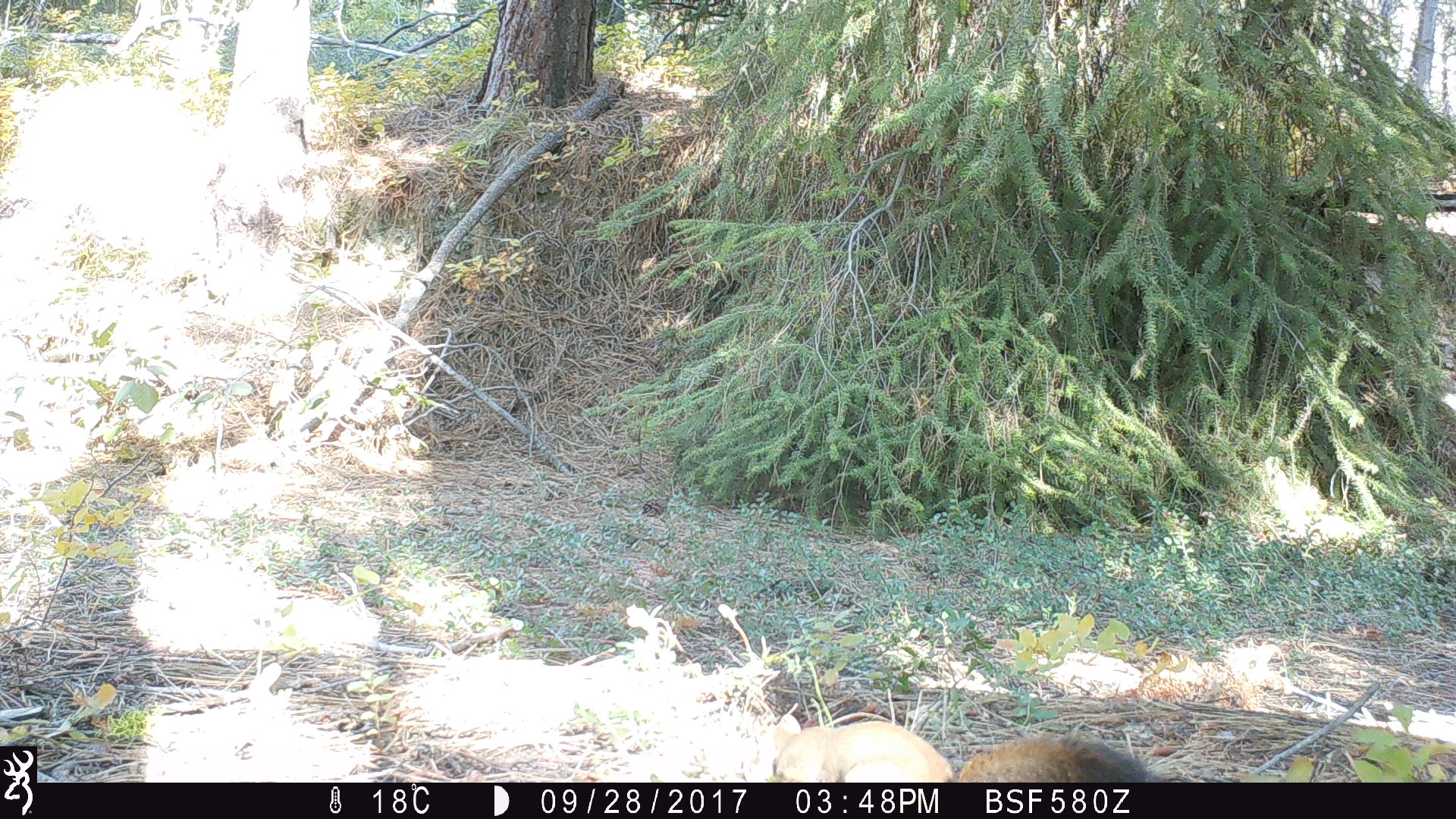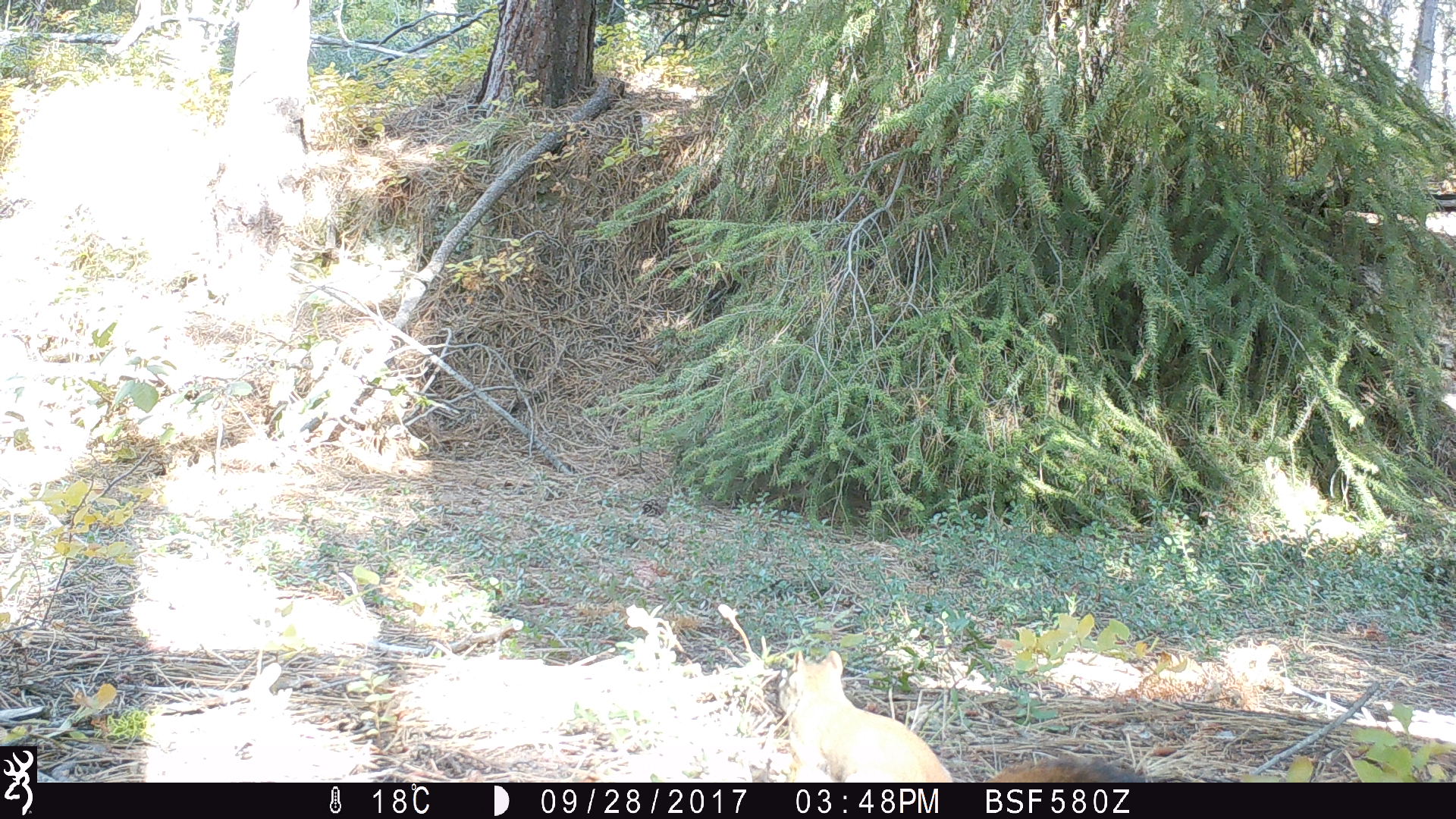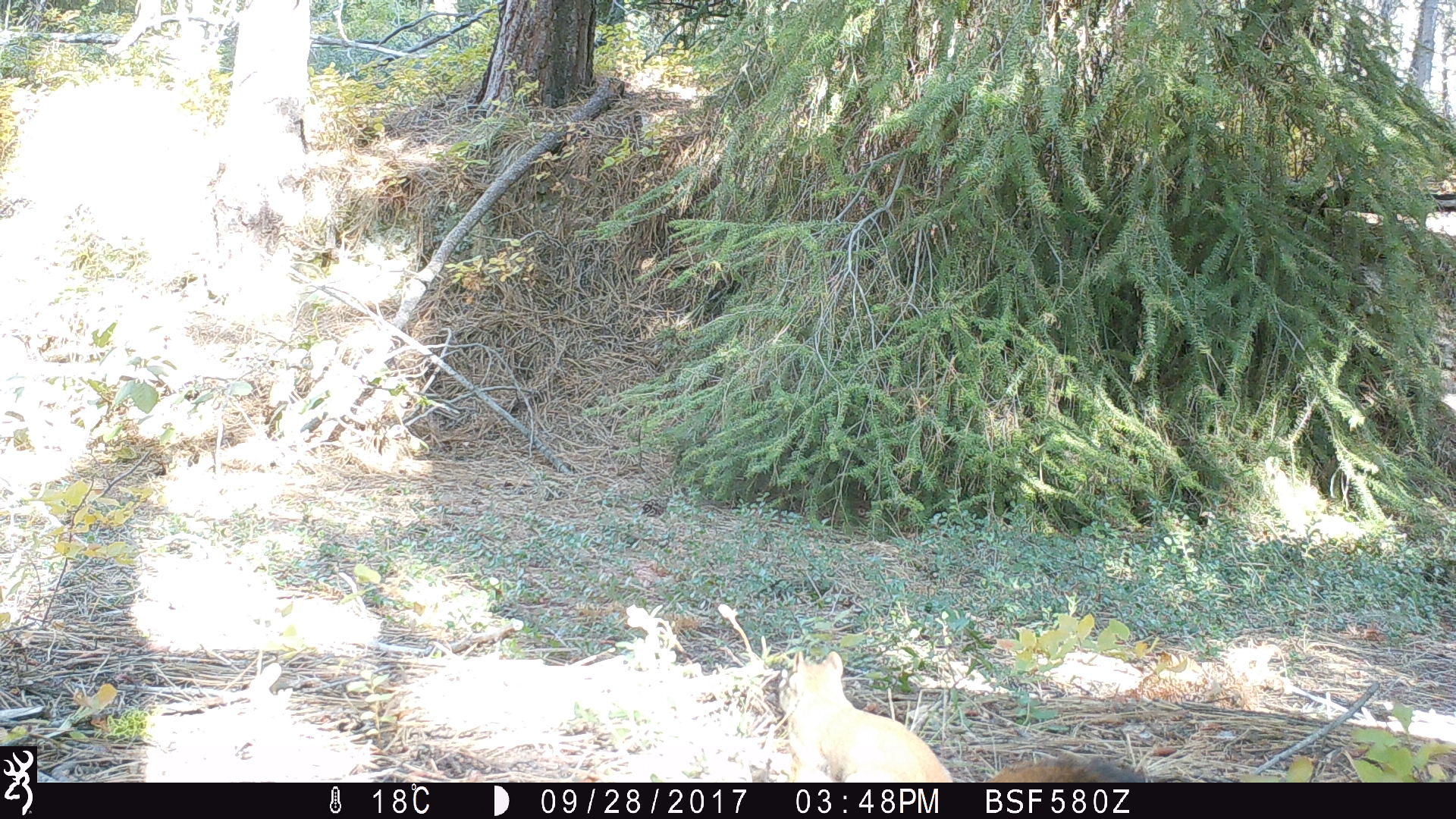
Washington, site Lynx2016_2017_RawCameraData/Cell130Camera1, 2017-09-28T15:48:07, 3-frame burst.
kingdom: Animalia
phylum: Chordata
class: Mammalia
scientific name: Mammalia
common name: small mammal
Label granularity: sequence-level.